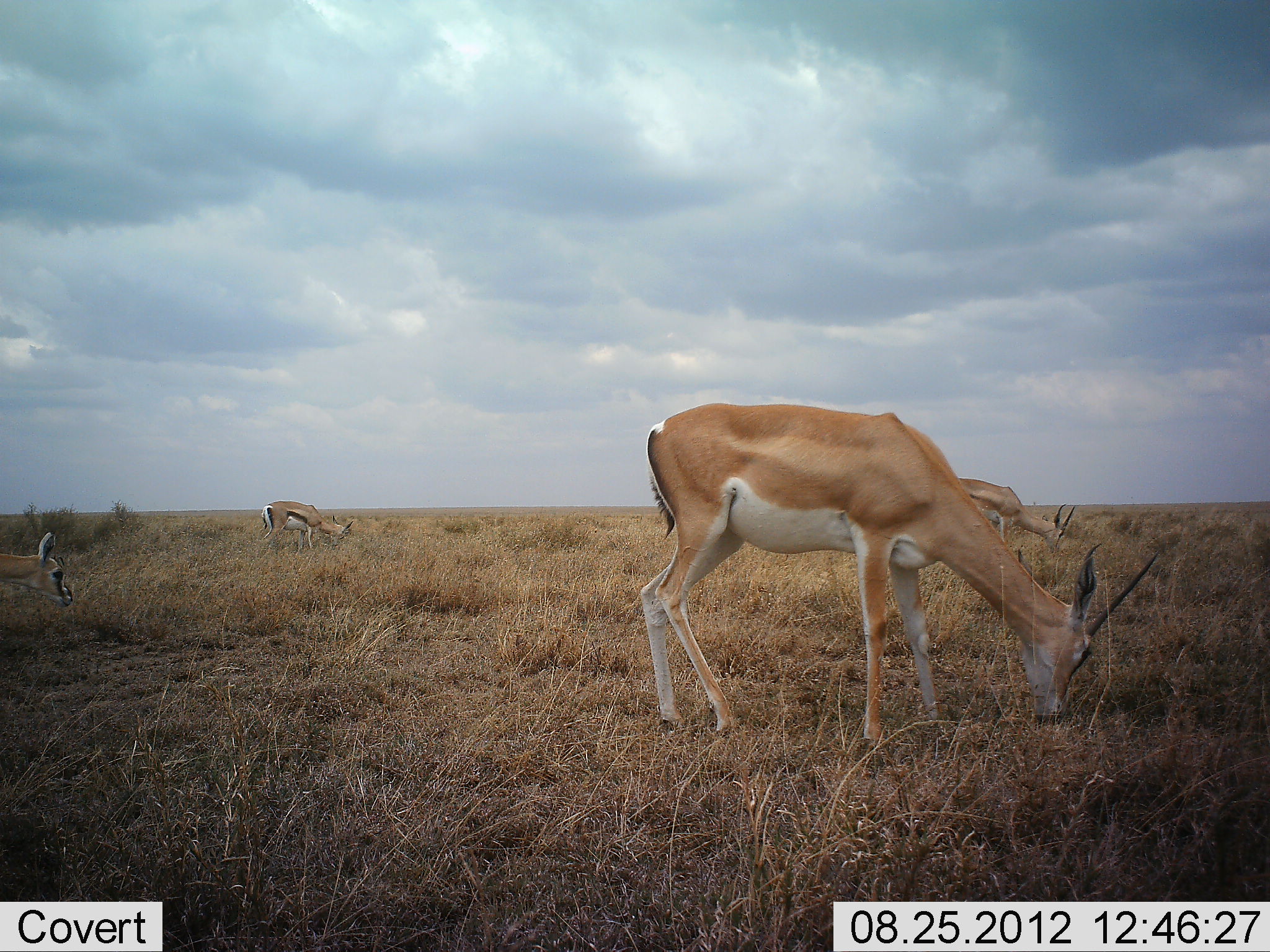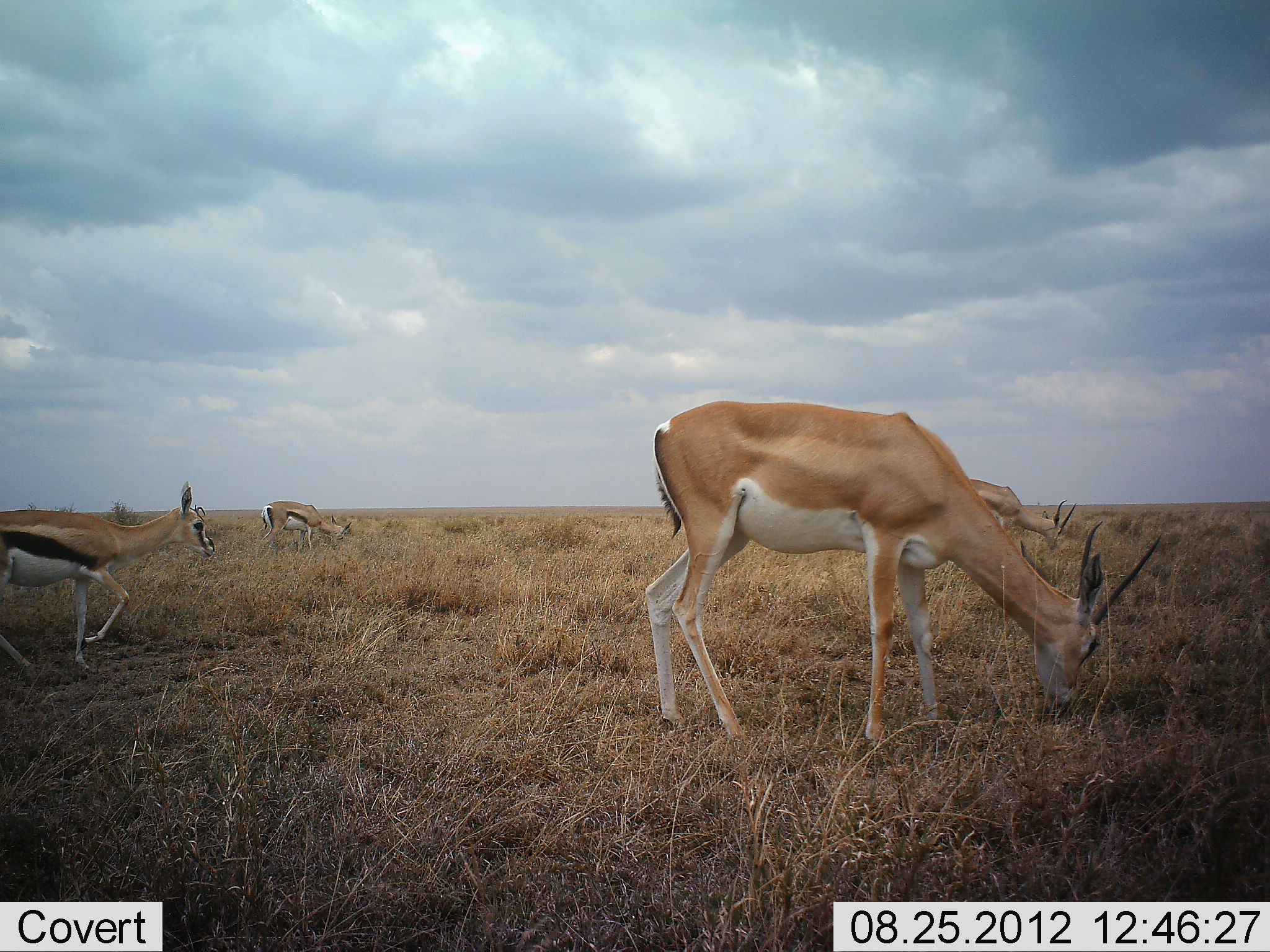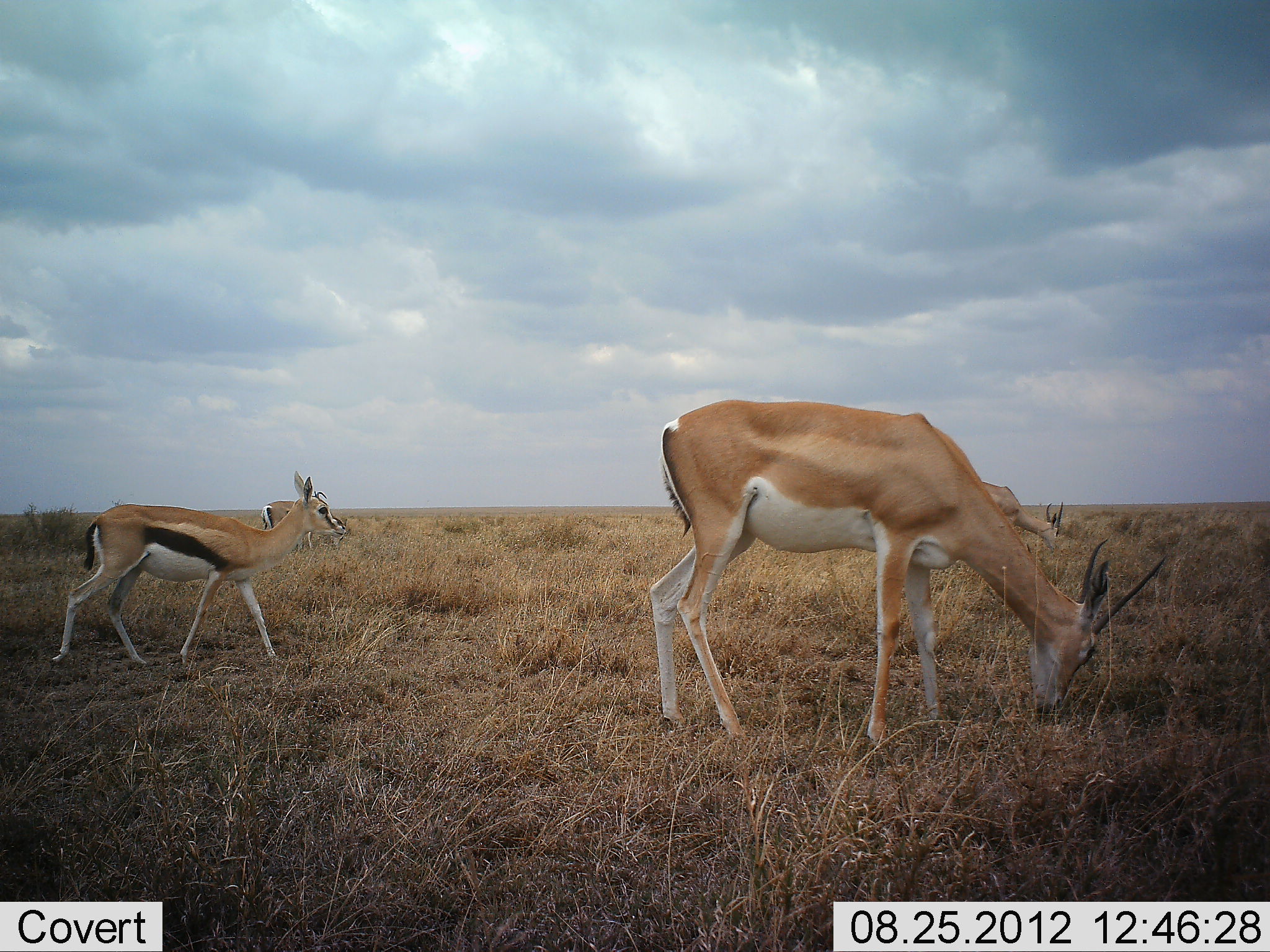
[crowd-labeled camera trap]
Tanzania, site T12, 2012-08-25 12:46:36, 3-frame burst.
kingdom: Animalia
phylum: Chordata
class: Mammalia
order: Artiodactyla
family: Bovidae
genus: Nanger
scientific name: Nanger granti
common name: grant's gazelle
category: gazellegrants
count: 2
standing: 45%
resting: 0%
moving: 0%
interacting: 0%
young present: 9%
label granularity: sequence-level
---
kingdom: Animalia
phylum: Chordata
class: Mammalia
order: Artiodactyla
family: Bovidae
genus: Eudorcas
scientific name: Eudorcas thomsonii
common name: thomson's gazelle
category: gazellethomsons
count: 2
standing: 42%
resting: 0%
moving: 67%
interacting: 0%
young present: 8%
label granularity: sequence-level